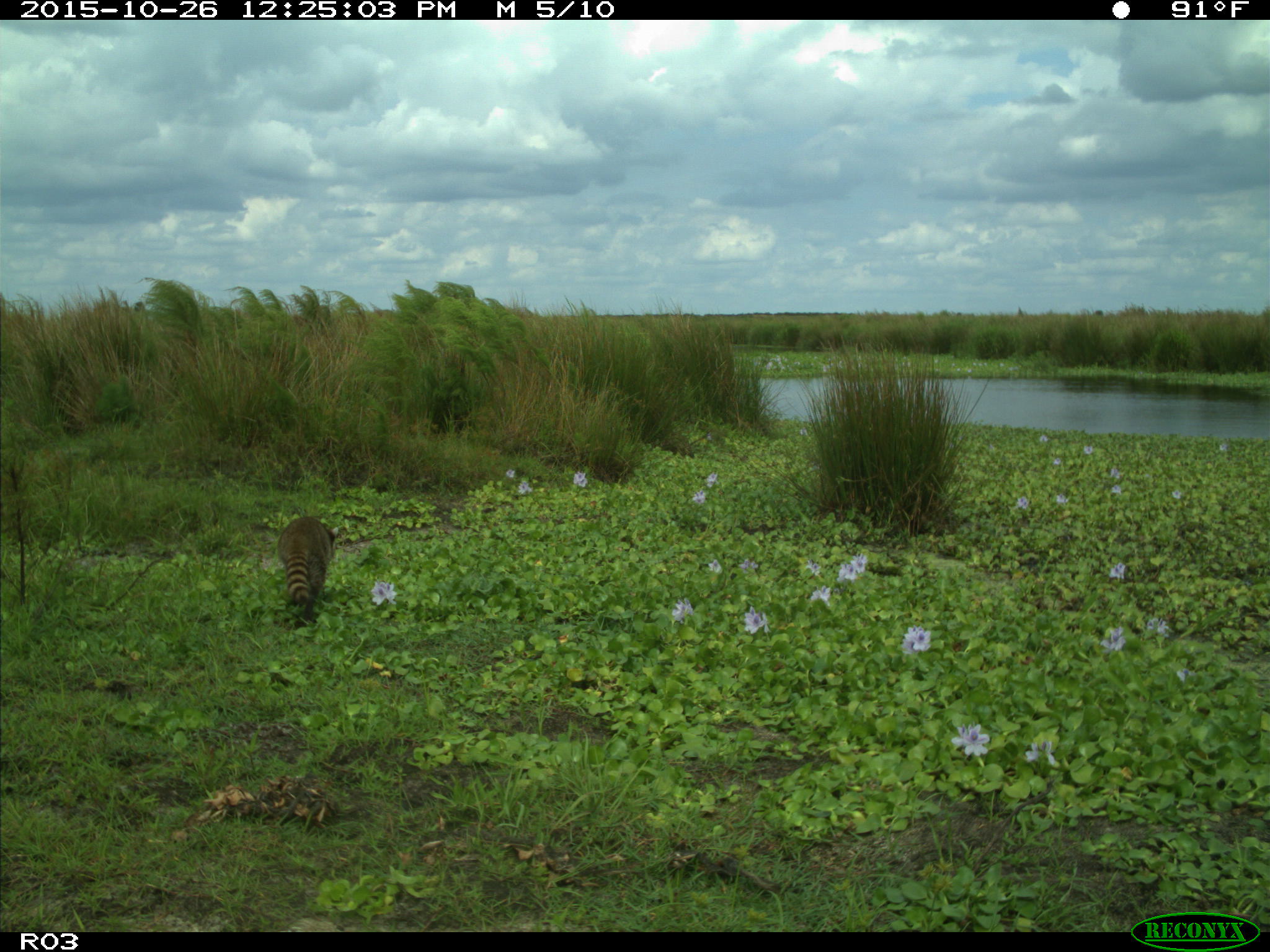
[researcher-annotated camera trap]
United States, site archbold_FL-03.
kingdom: Animalia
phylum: Chordata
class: Mammalia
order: Carnivora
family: Procyonidae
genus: Procyon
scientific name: Procyon lotor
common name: common raccoon